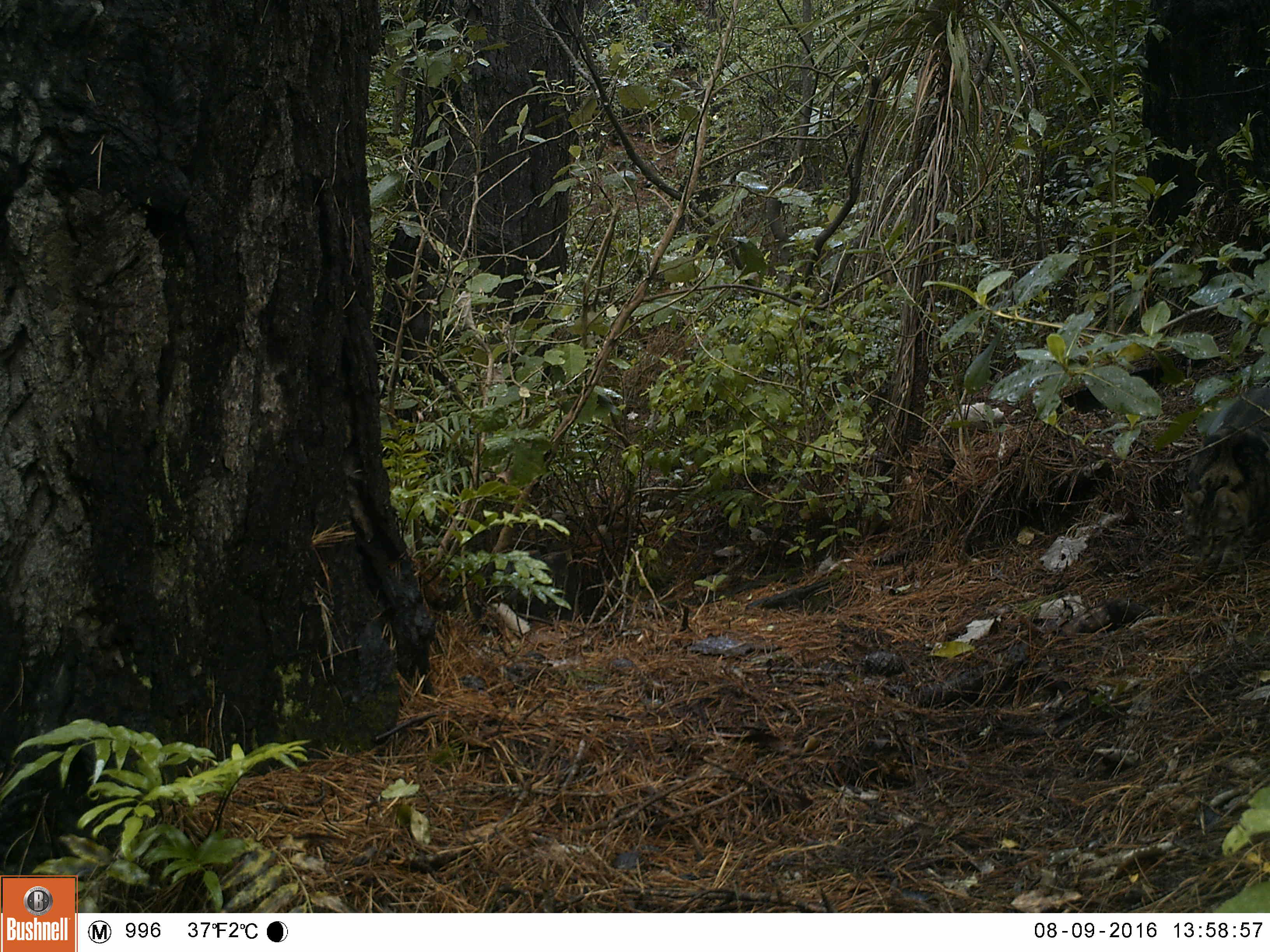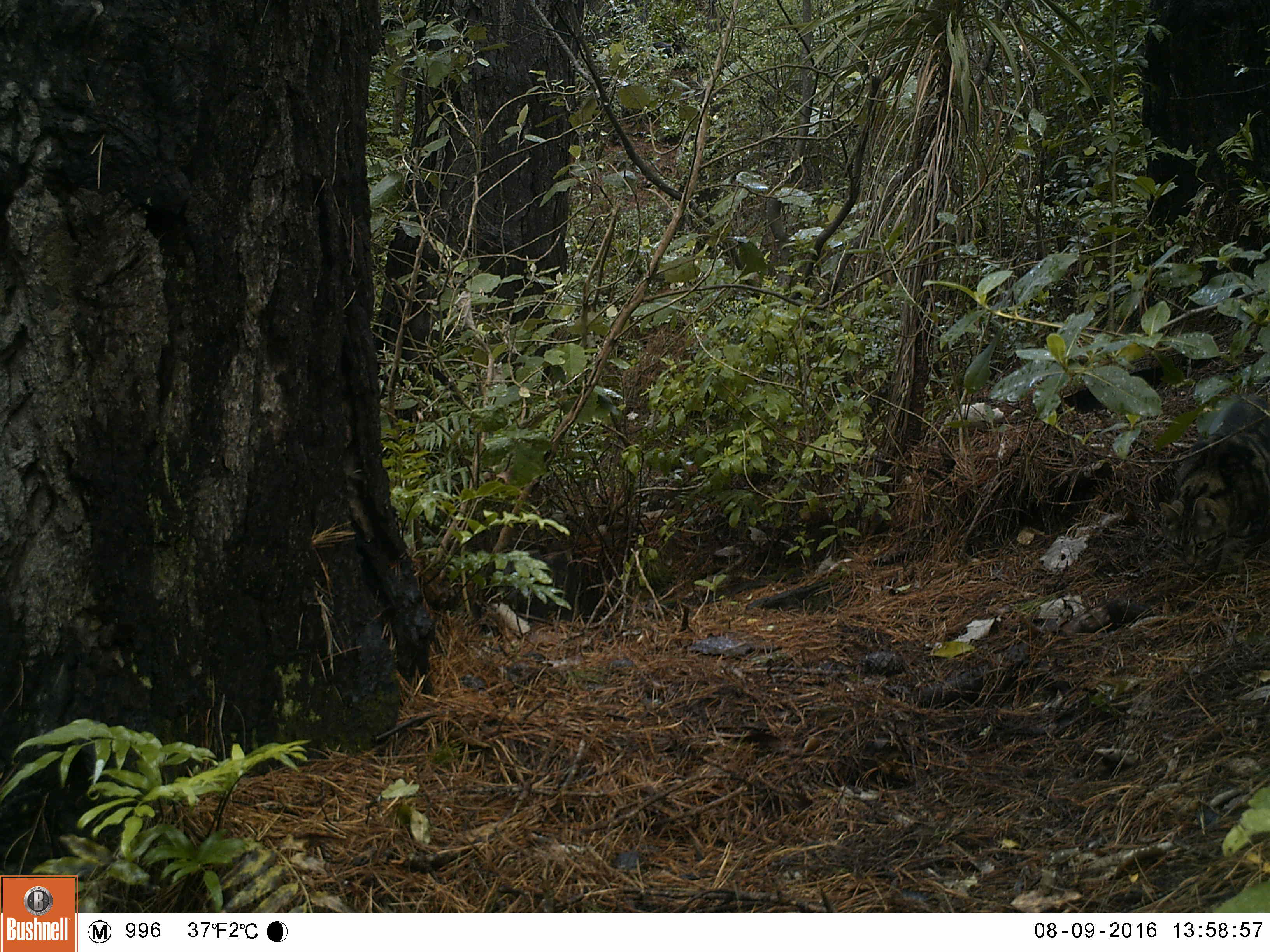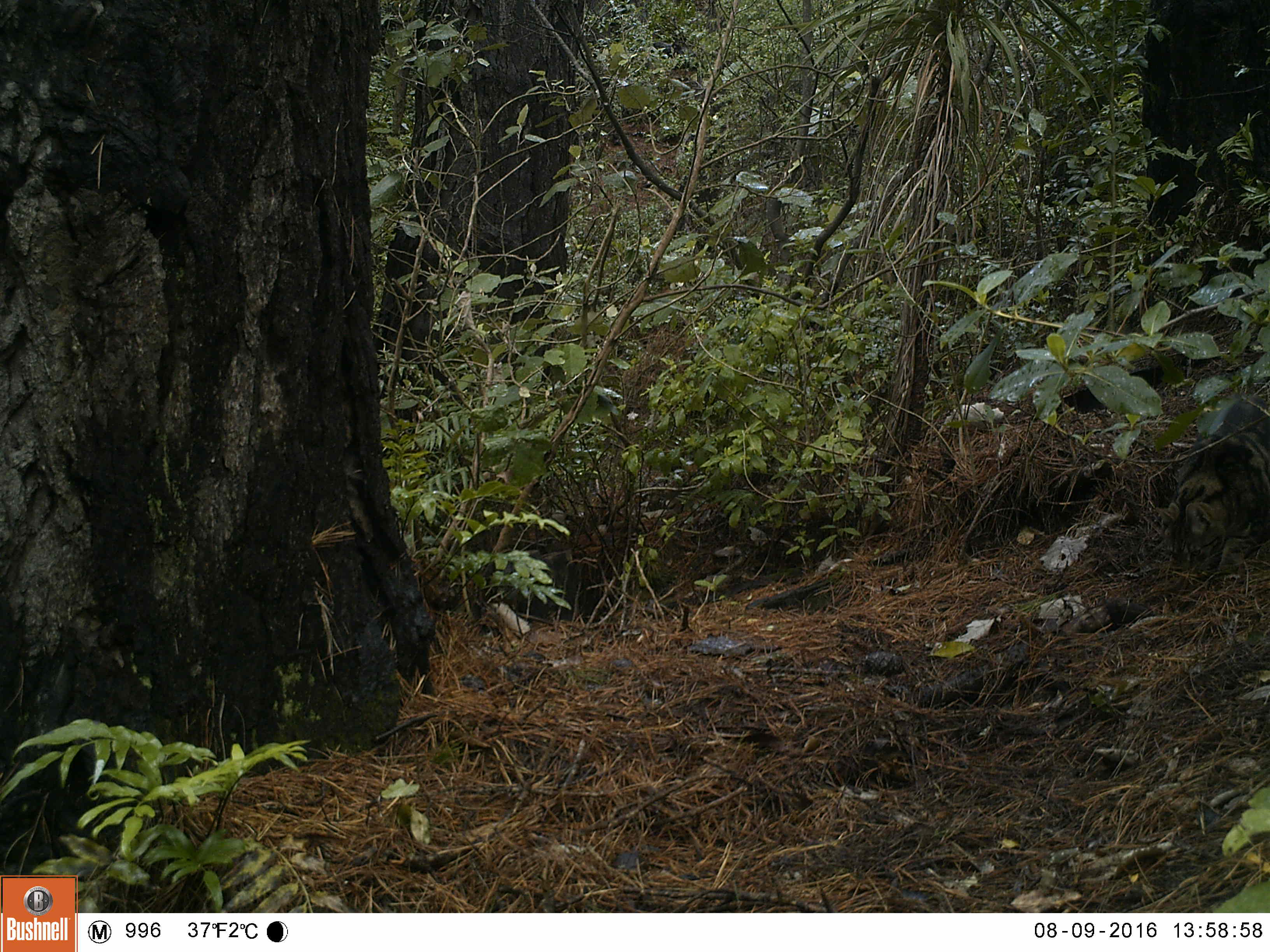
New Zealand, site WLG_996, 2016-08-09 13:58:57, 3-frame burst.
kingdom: Animalia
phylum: Chordata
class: Mammalia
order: Carnivora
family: Felidae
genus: Felis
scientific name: Felis catus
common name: domestic cat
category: cat